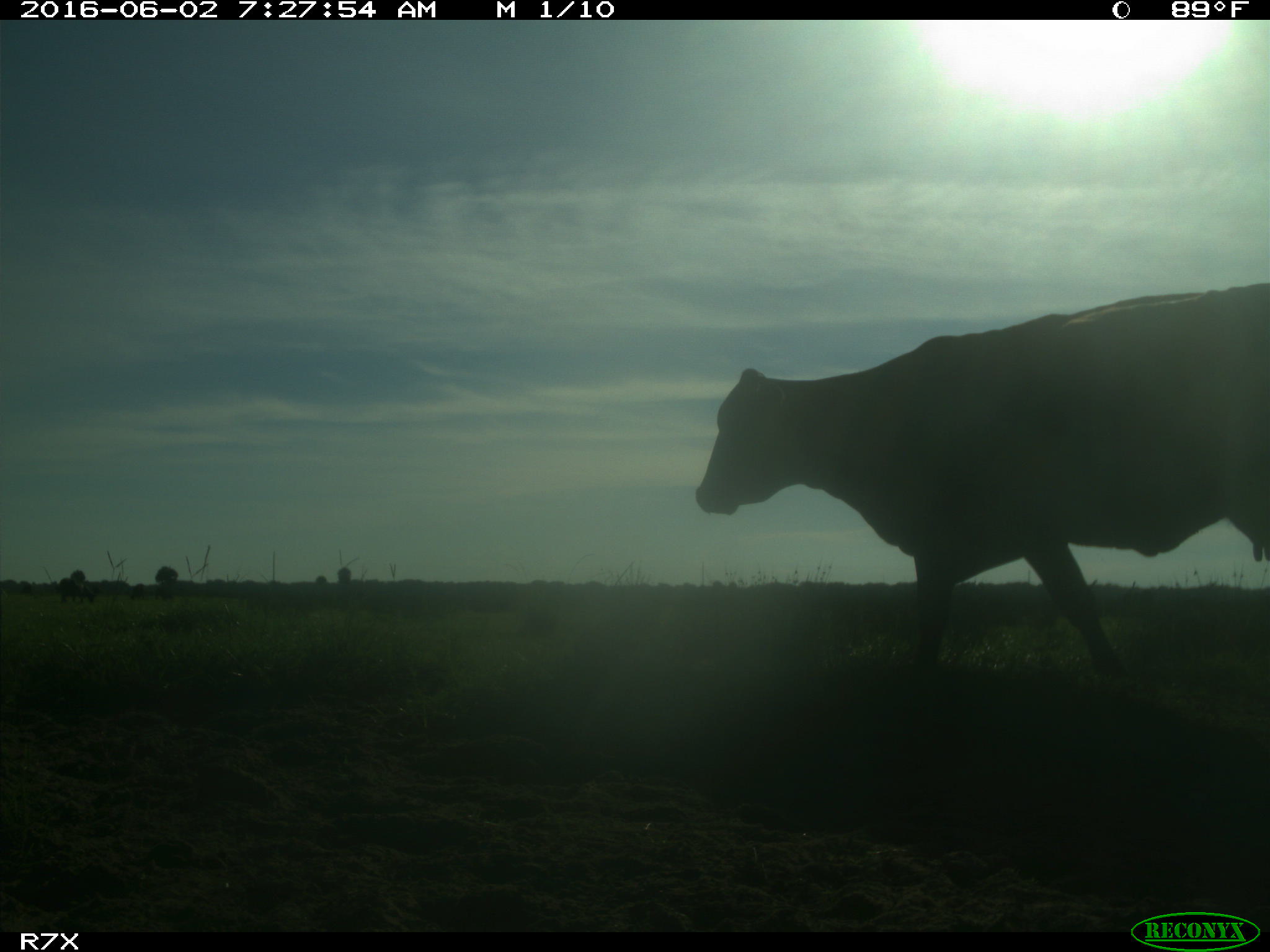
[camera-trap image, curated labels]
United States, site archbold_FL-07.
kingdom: Animalia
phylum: Chordata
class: Mammalia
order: Artiodactyla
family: Bovidae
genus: Bos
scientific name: Bos taurus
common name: domestic cow